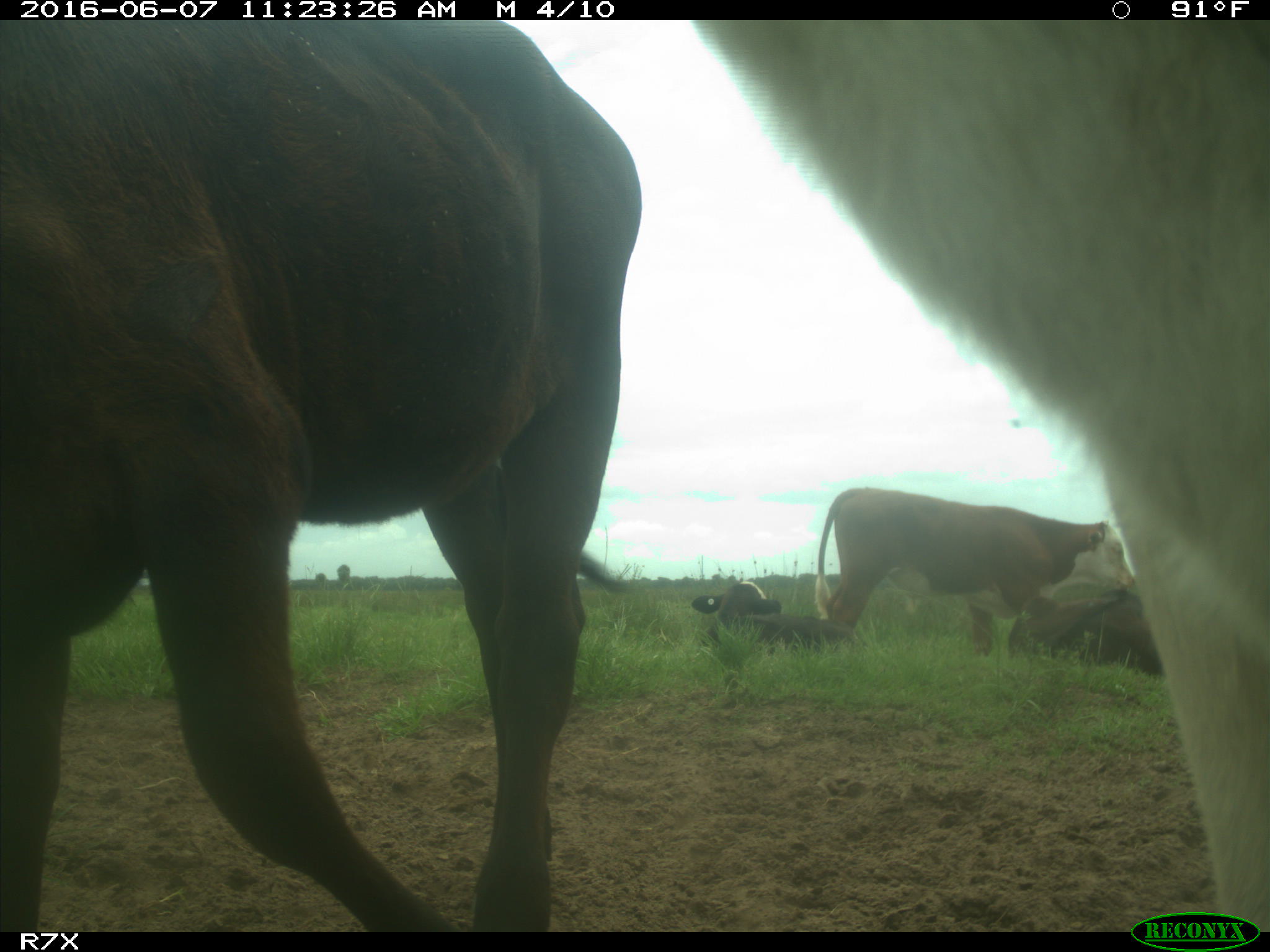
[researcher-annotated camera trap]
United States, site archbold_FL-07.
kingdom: Animalia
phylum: Chordata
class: Mammalia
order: Artiodactyla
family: Bovidae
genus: Bos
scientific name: Bos taurus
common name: domestic cow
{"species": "Bos taurus (domestic cow)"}